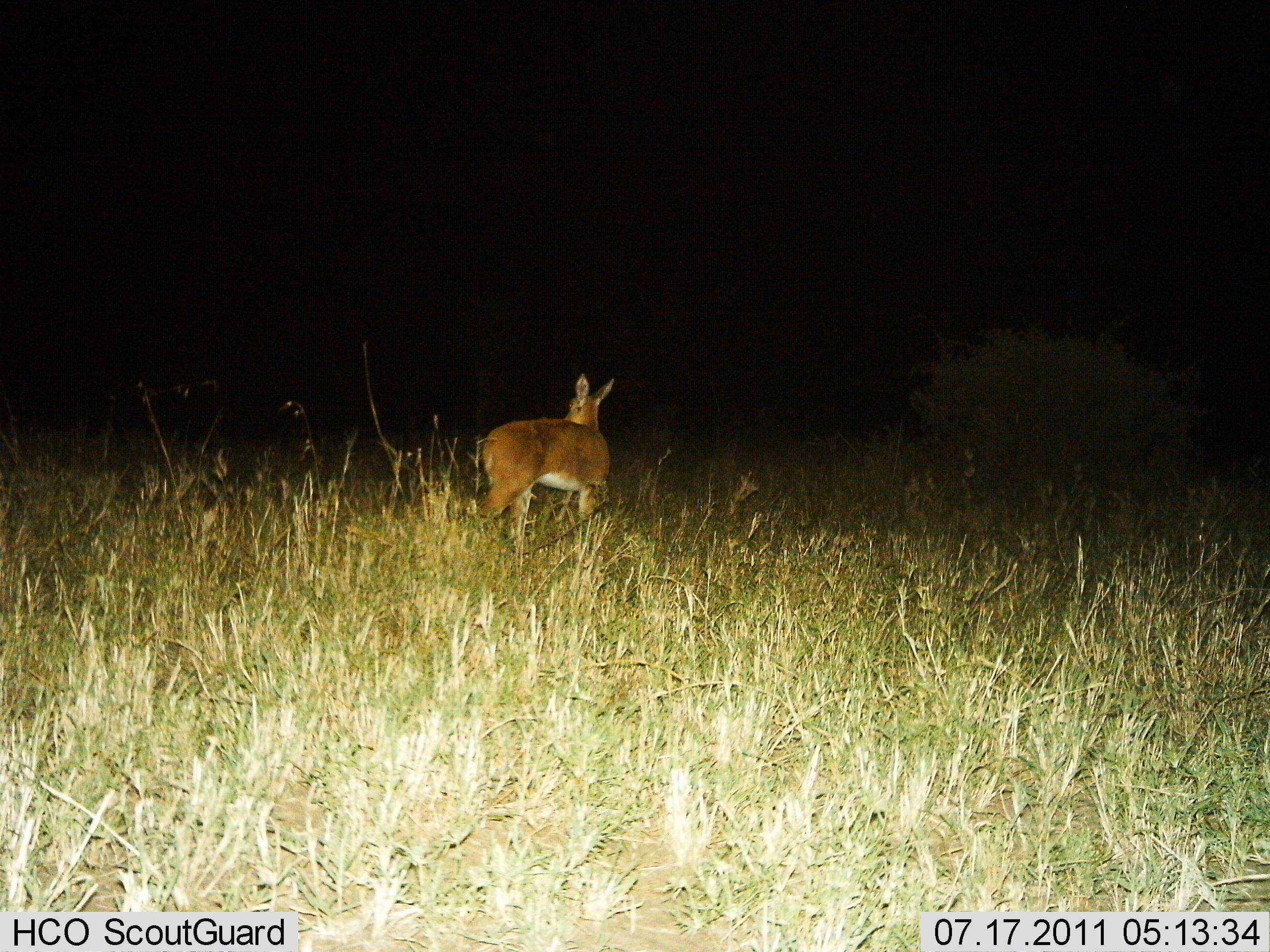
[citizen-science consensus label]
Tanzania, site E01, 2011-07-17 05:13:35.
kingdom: Animalia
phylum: Chordata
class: Mammalia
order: Artiodactyla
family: Bovidae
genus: Redunca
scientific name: Redunca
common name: reedbuck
Reedbuck (Redunca), count 1. Behavior (volunteer vote fractions): standing 90%, resting 0%, moving 10%, interacting 0%. Young present (vote fraction): 0%. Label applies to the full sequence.